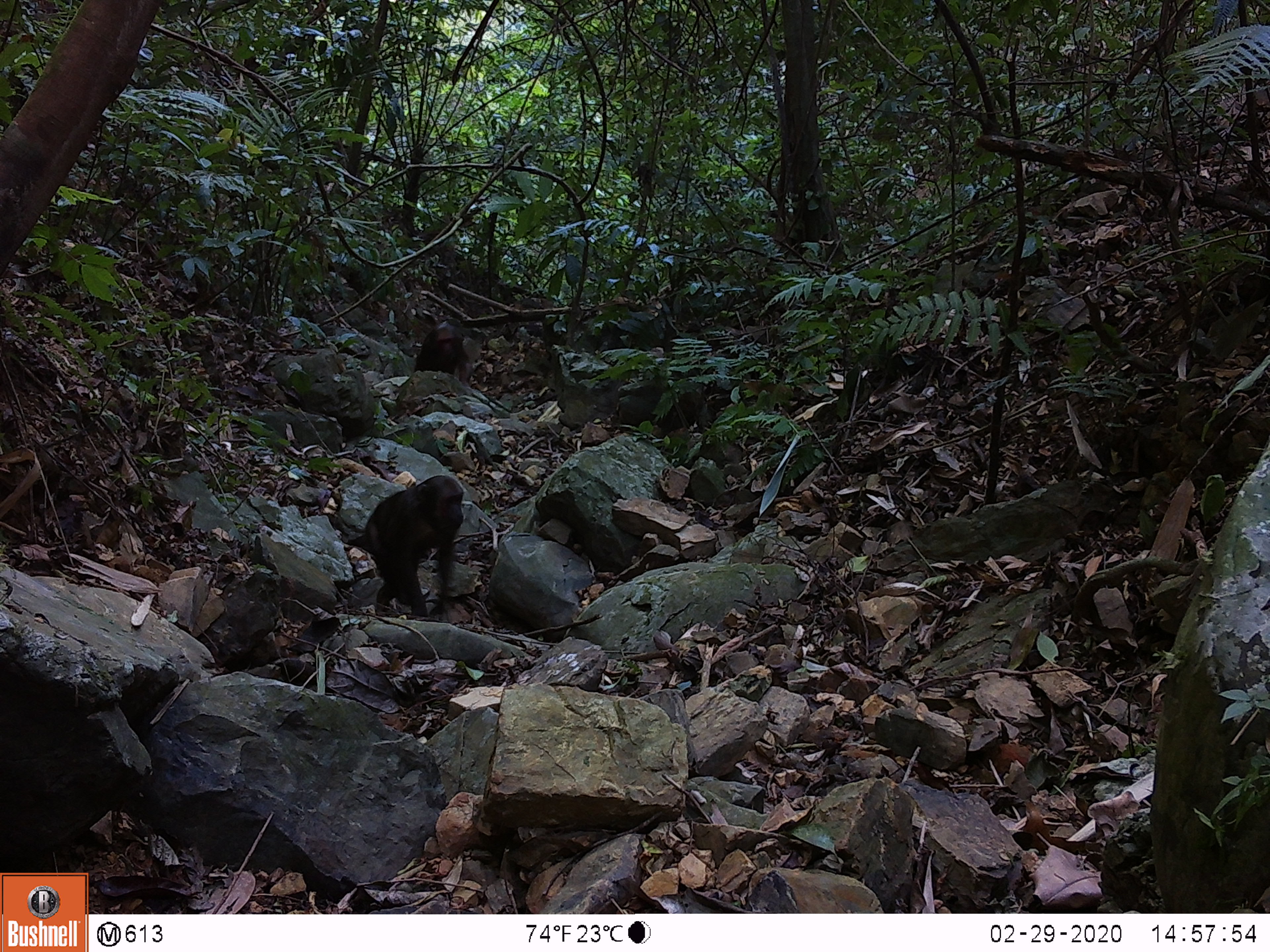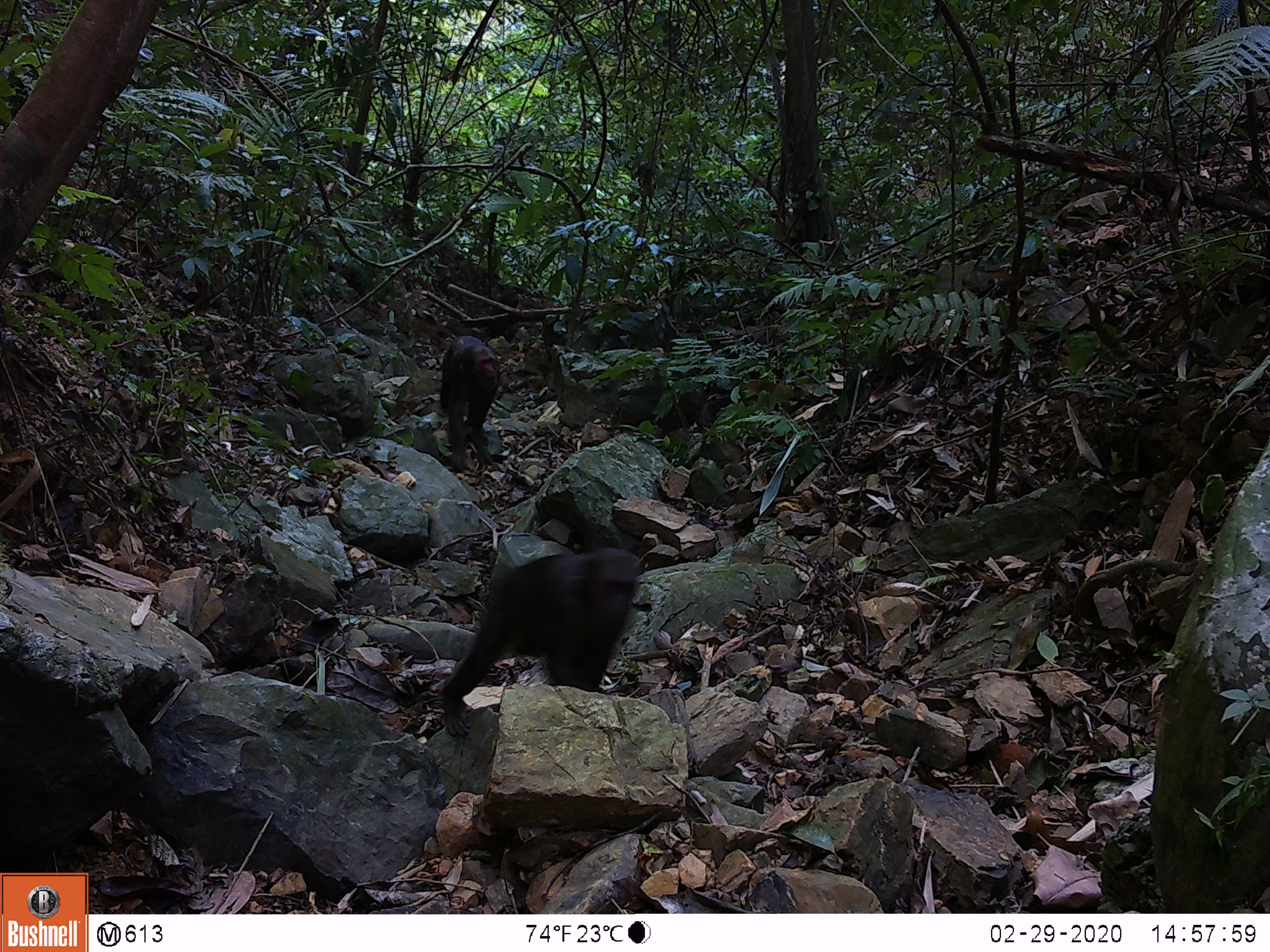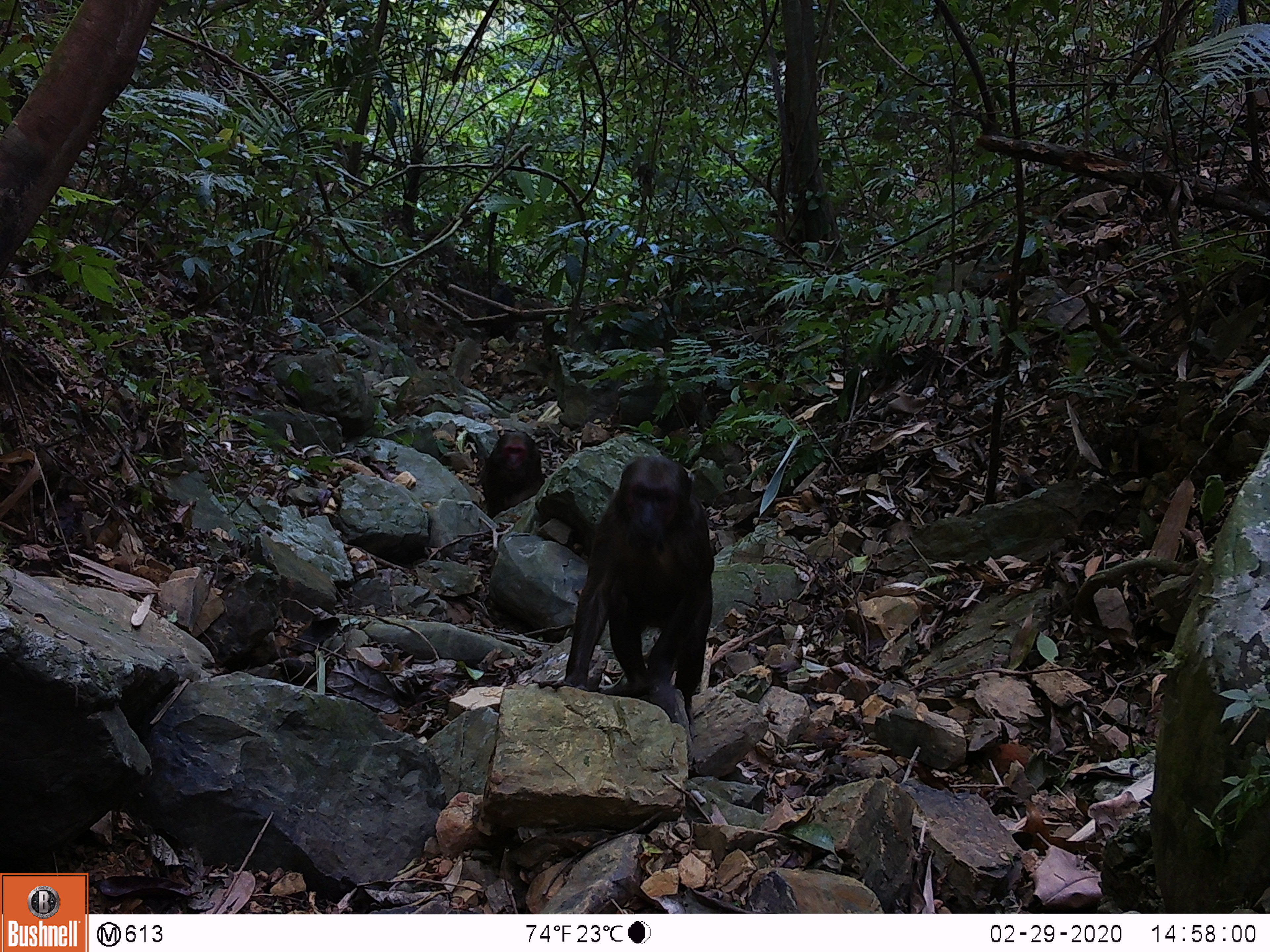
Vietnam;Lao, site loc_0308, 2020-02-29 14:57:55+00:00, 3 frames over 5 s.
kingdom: Animalia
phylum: Chordata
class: Mammalia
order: Primates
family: Cercopithecidae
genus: Macaca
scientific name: Macaca arctoides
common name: stump-tailed macaque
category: stump tailed macaque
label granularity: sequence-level